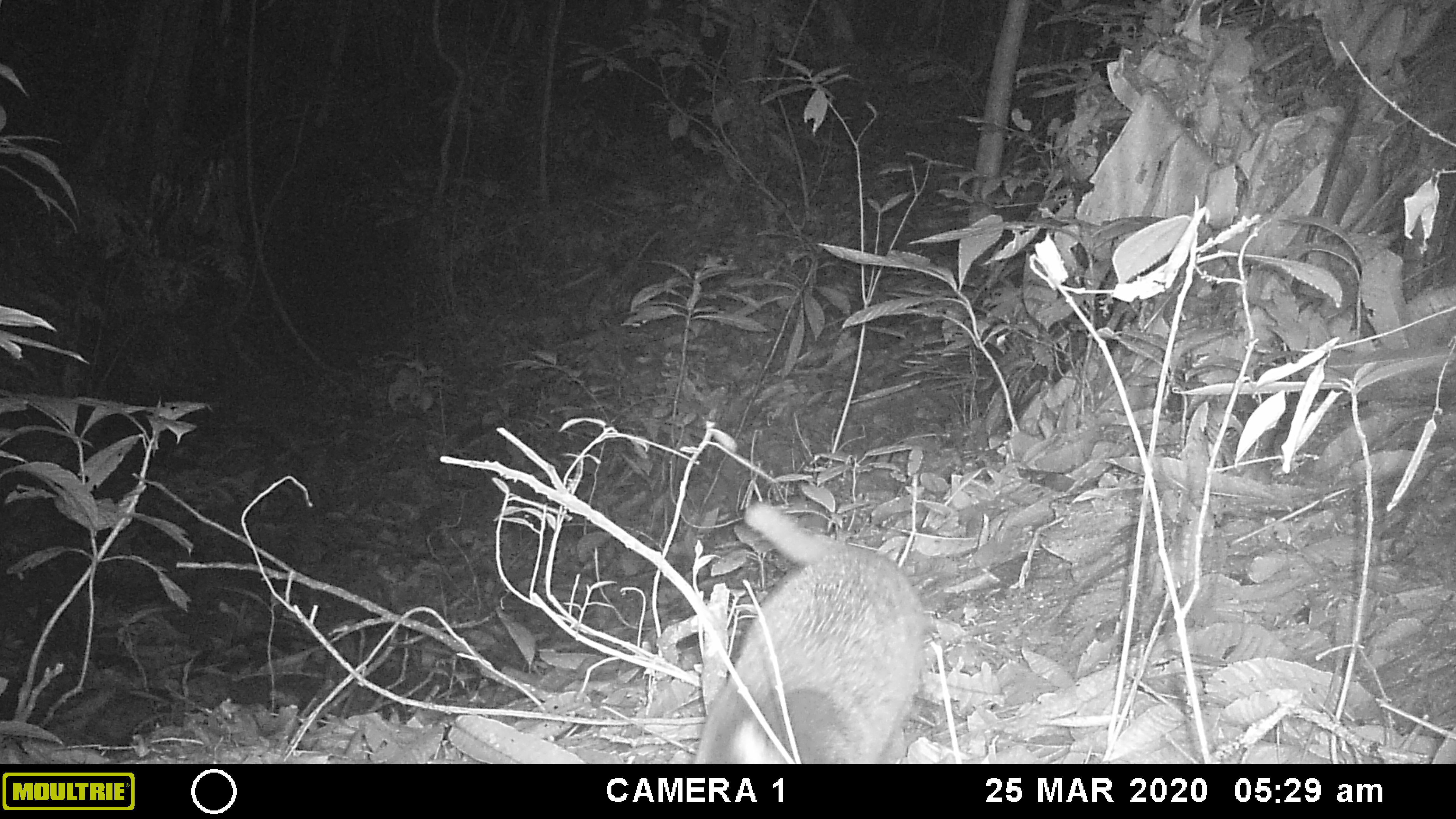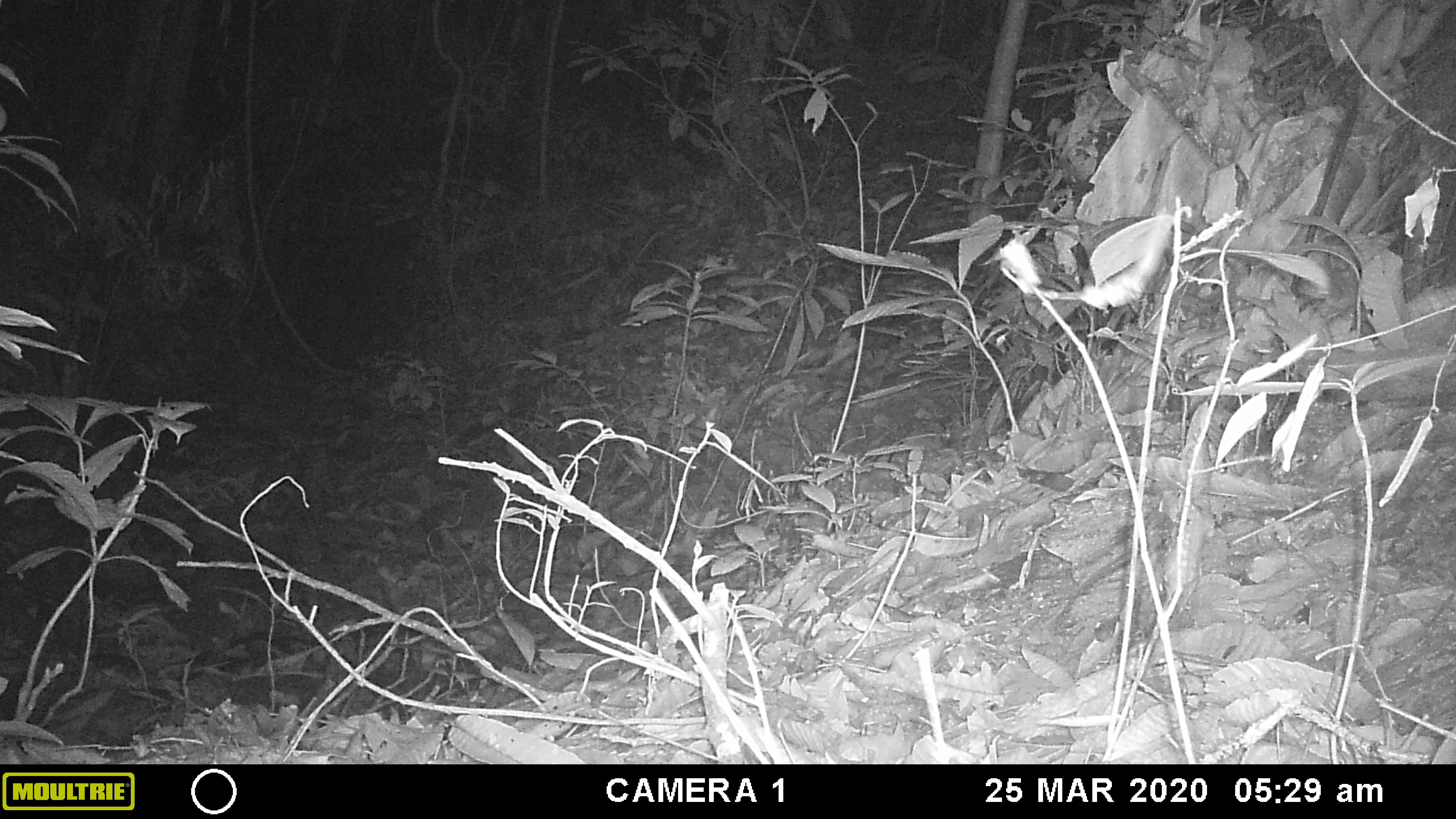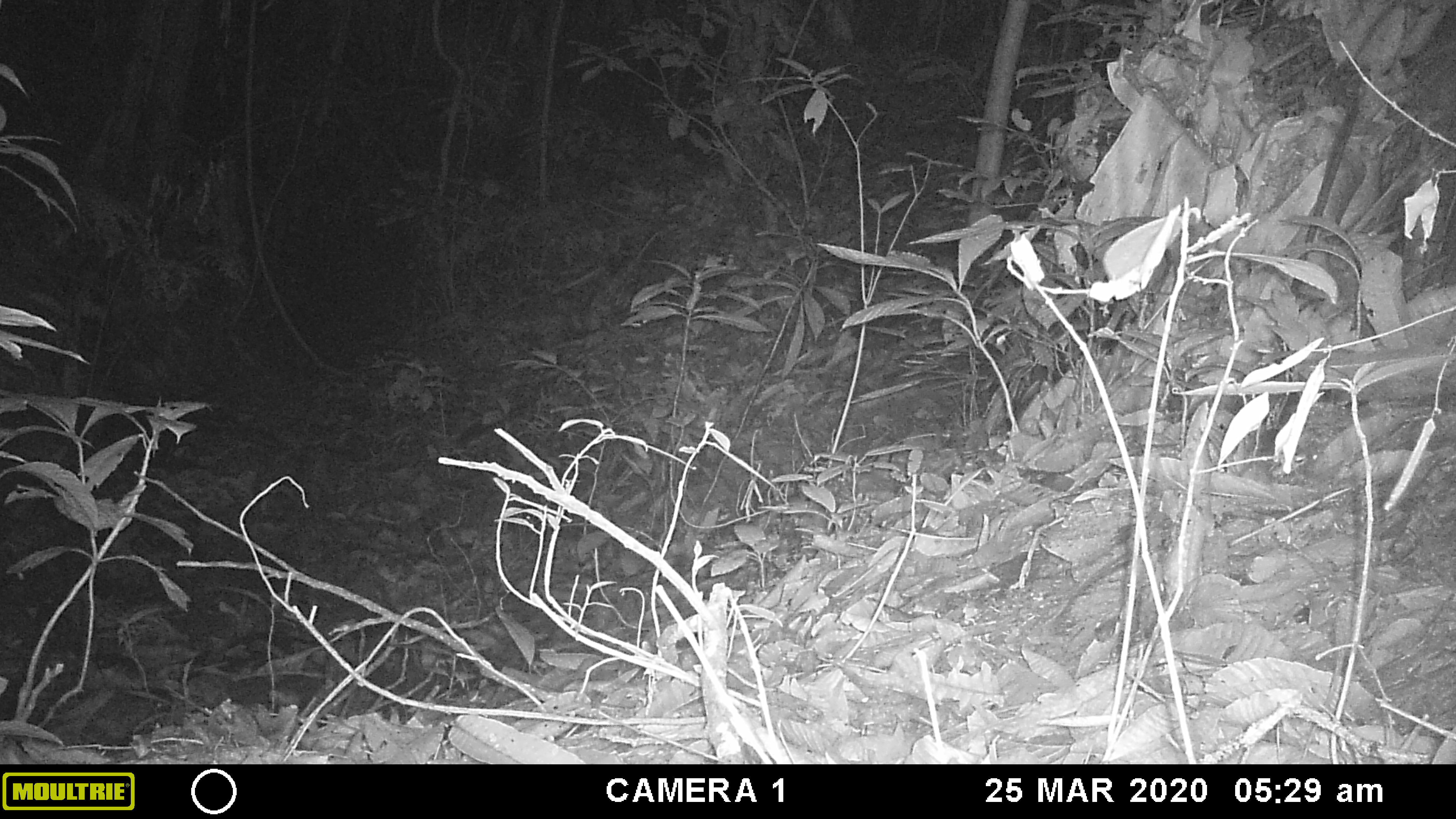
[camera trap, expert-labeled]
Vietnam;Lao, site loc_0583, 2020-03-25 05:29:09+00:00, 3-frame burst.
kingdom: Animalia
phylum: Chordata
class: Mammalia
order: Carnivora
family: Viverridae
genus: Paguma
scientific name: Paguma larvata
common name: masked palm civet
Masked palm civet (Paguma larvata). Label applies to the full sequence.